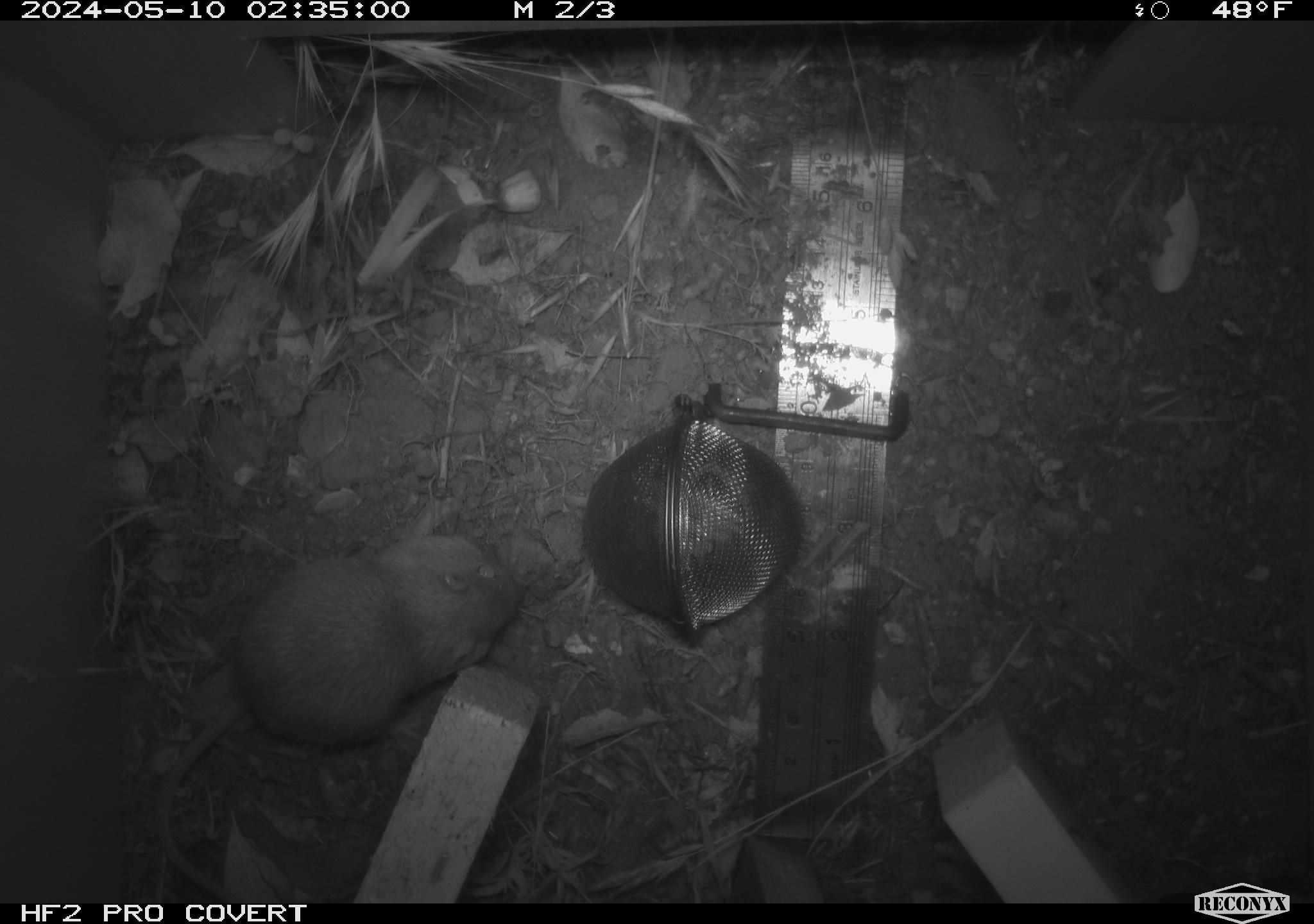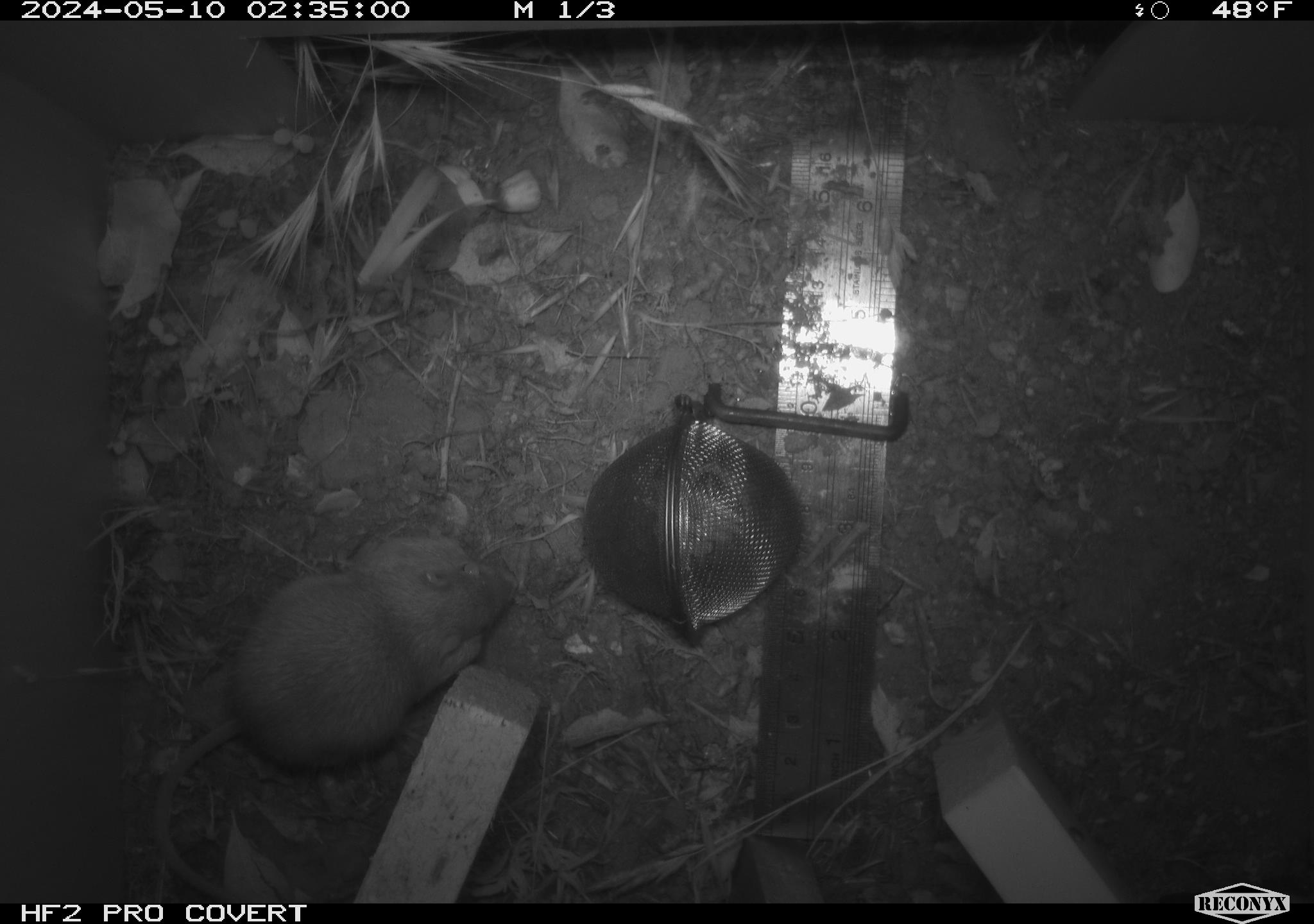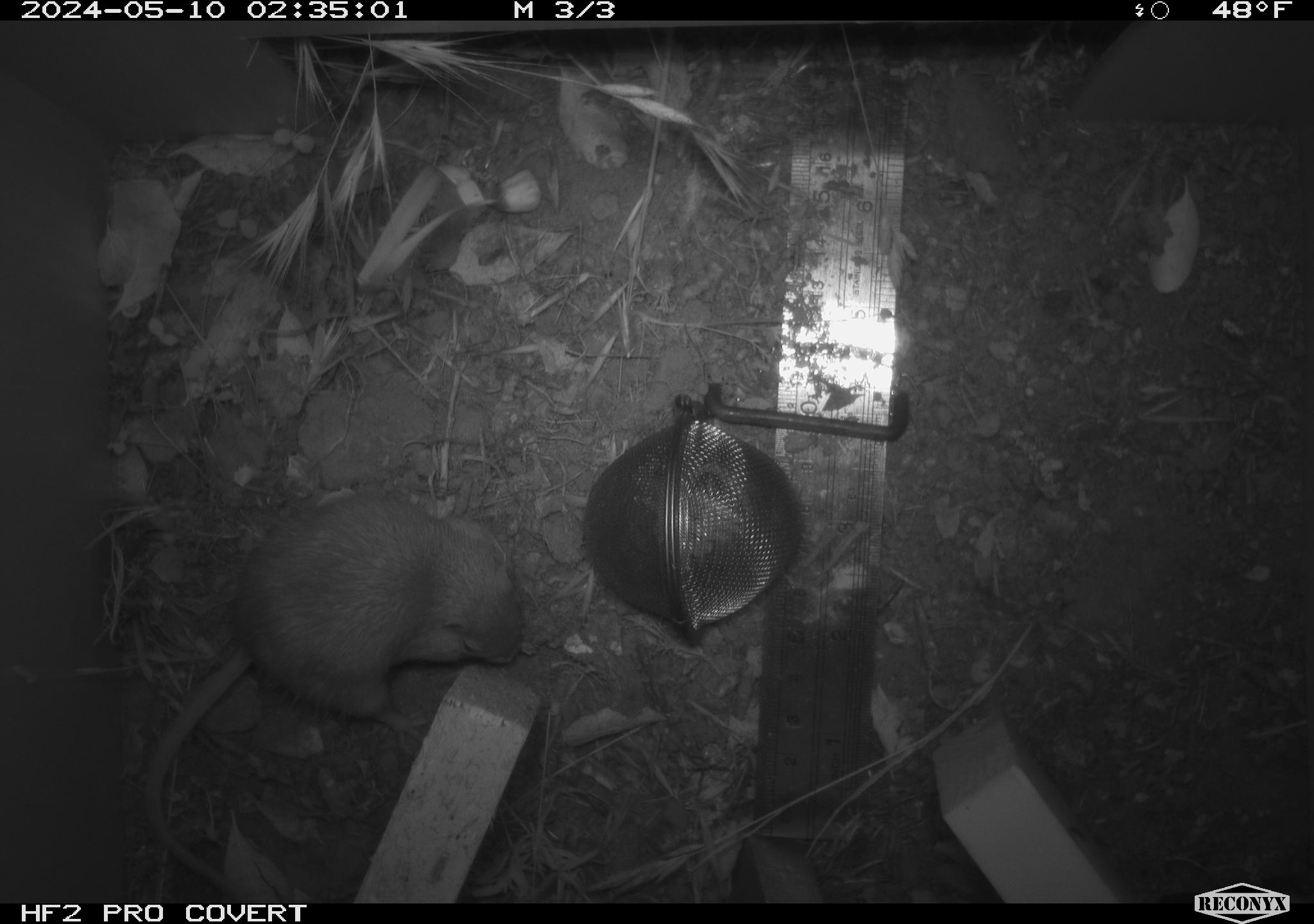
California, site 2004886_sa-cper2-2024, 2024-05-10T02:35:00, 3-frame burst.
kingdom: Animalia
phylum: Chordata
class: Mammalia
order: Rodentia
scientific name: Rodentia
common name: rodent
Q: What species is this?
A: Rodent (Rodentia).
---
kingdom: Animalia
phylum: Chordata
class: Mammalia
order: Rodentia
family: Heteromyidae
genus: Dipodomys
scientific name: Dipodomys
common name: kangaroo rats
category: dipodomys species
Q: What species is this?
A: Dipodomys species (kangaroo rats) (Dipodomys).